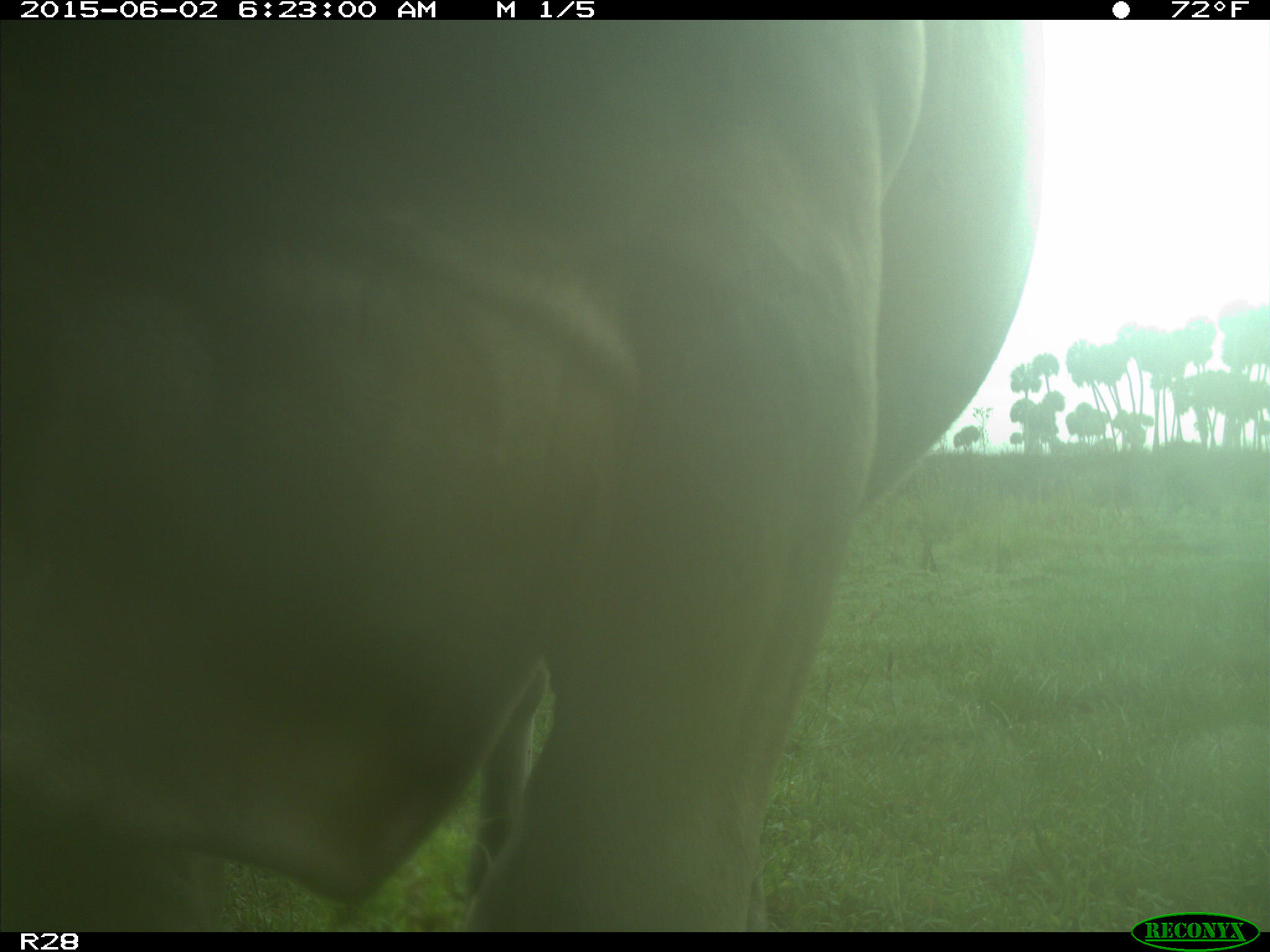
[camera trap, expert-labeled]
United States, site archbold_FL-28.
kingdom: Animalia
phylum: Chordata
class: Mammalia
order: Artiodactyla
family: Bovidae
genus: Bos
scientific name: Bos taurus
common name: domestic cow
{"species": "Bos taurus (domestic cow)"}